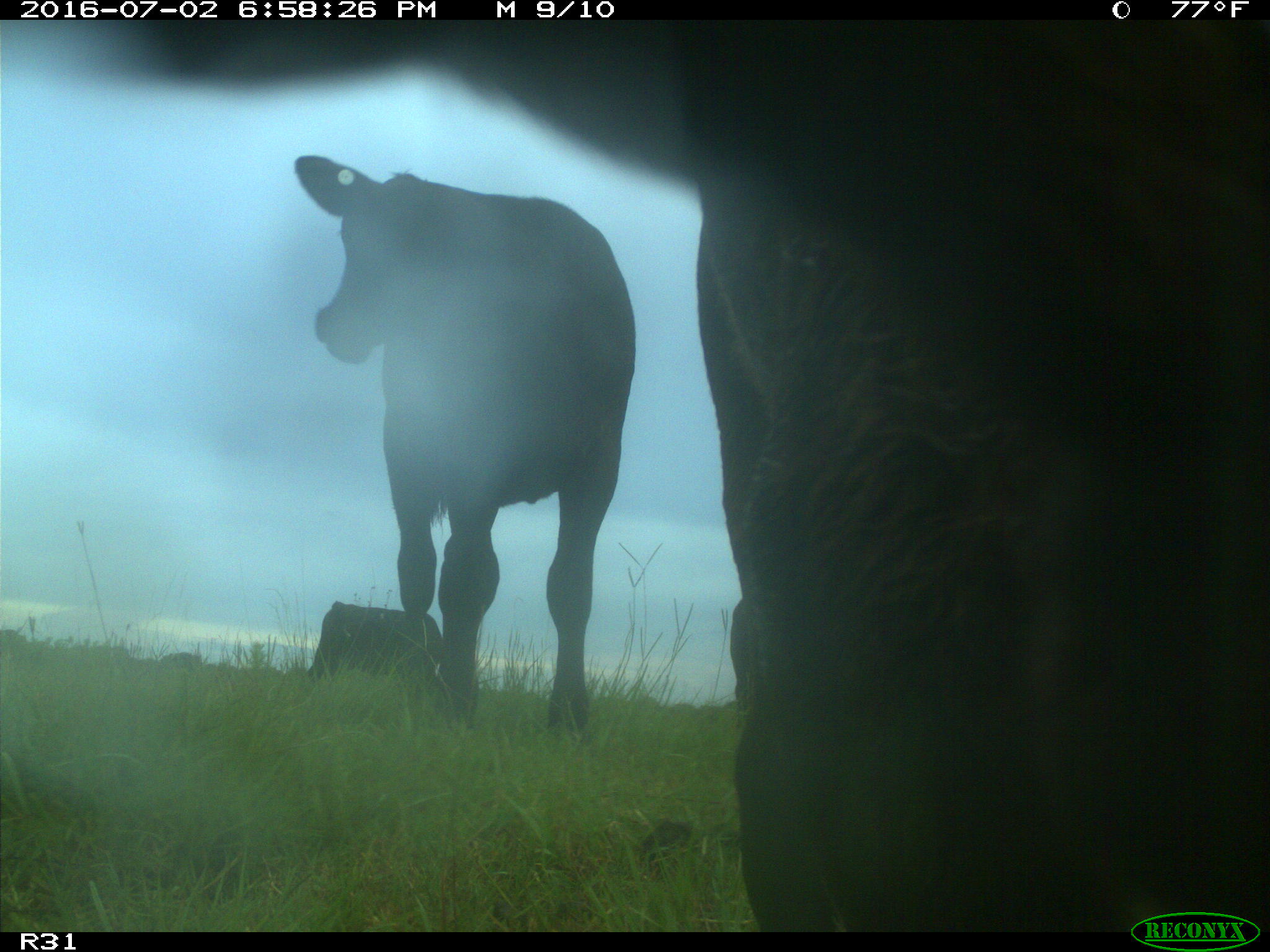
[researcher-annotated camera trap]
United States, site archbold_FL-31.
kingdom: Animalia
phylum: Chordata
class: Mammalia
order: Artiodactyla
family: Bovidae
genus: Bos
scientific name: Bos taurus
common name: domestic cow